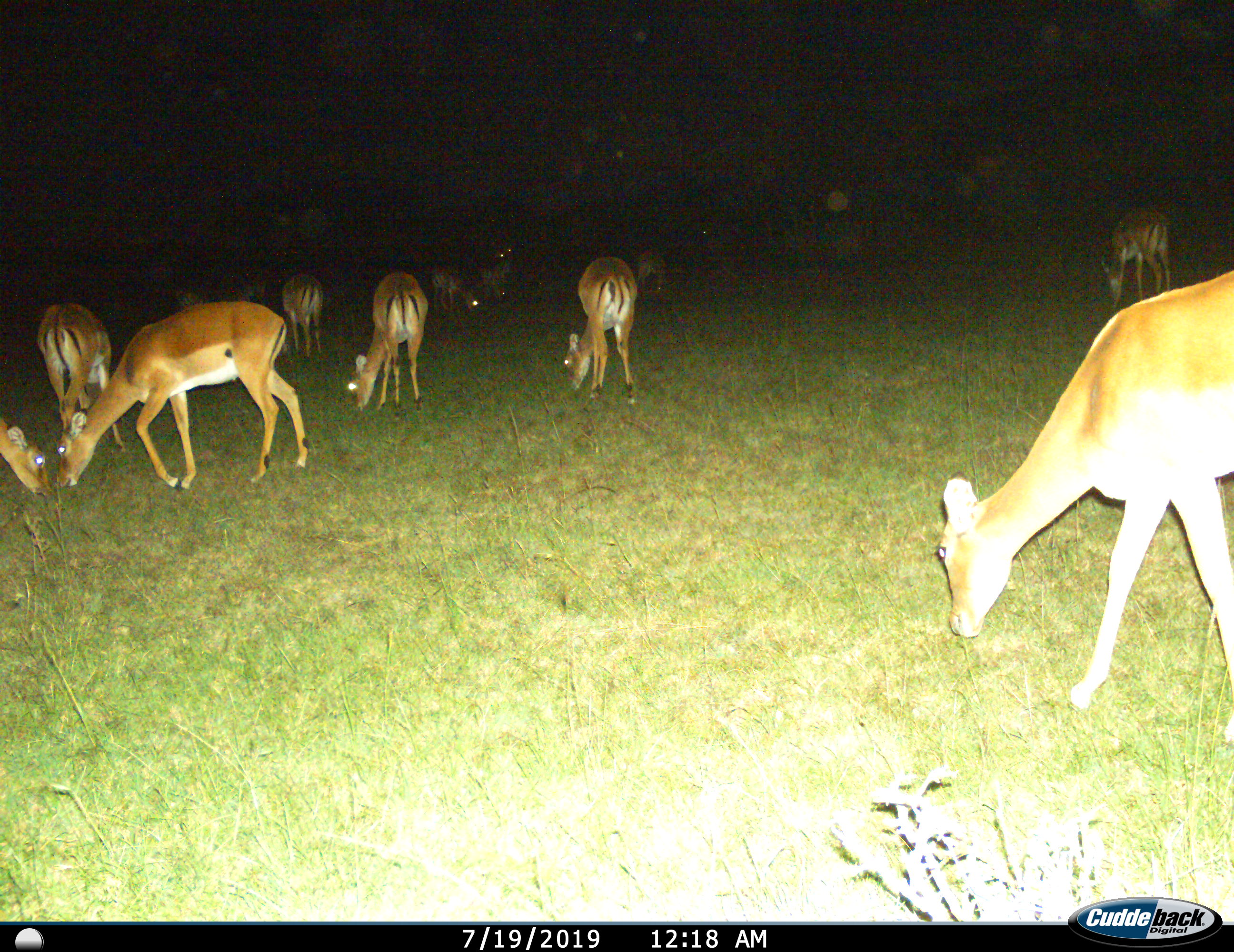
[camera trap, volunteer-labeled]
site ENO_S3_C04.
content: unidentified animal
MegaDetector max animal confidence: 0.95